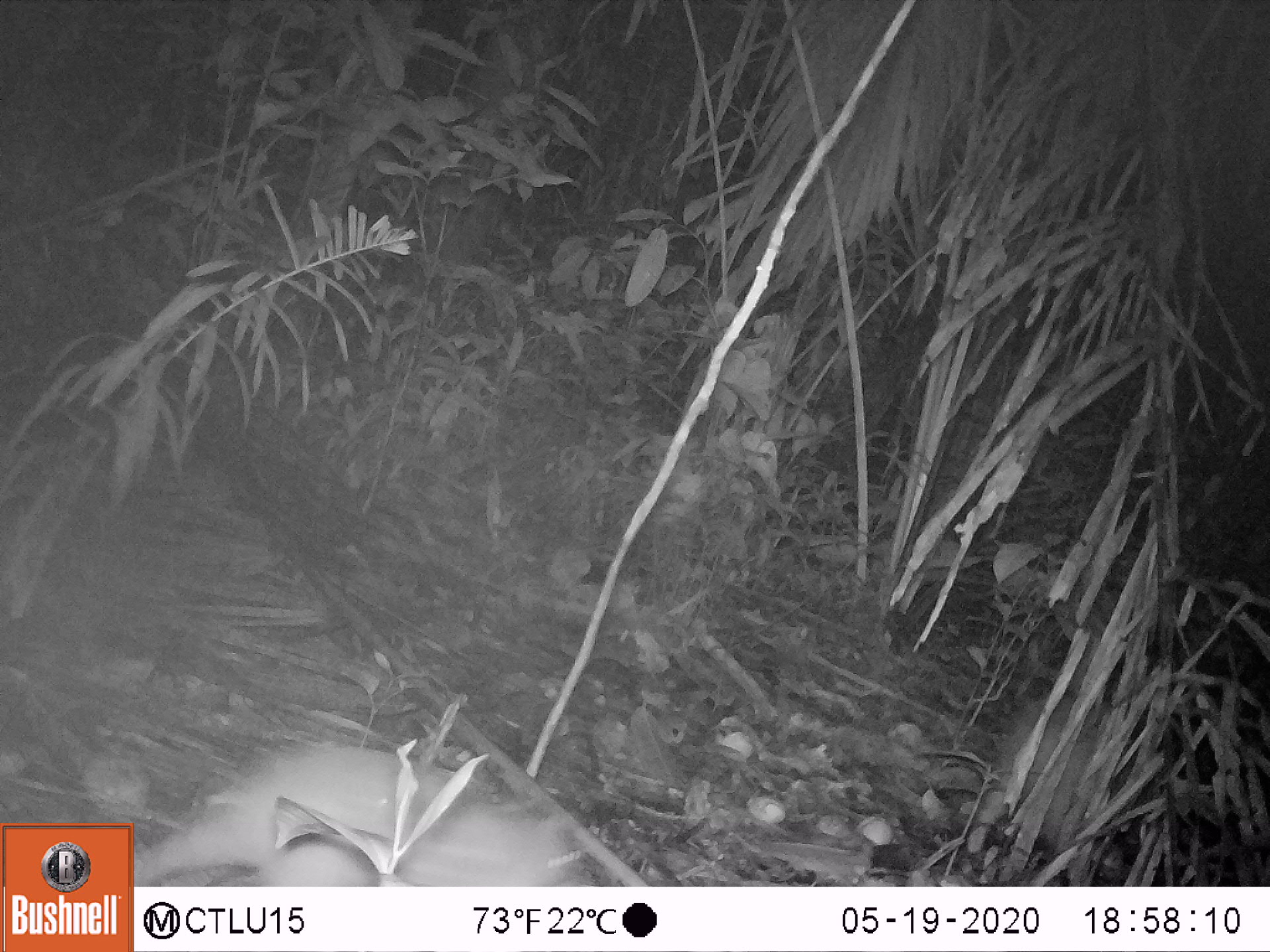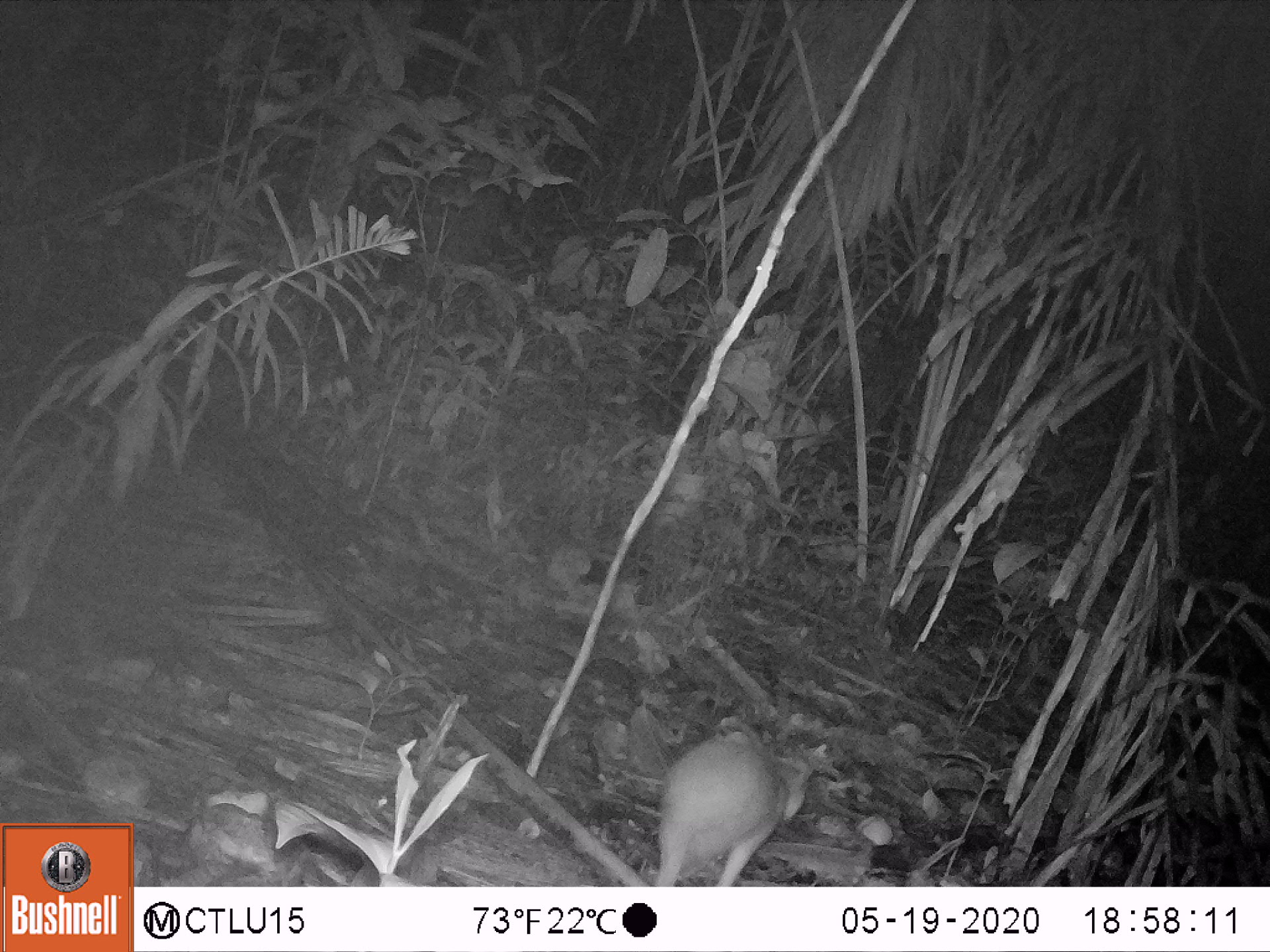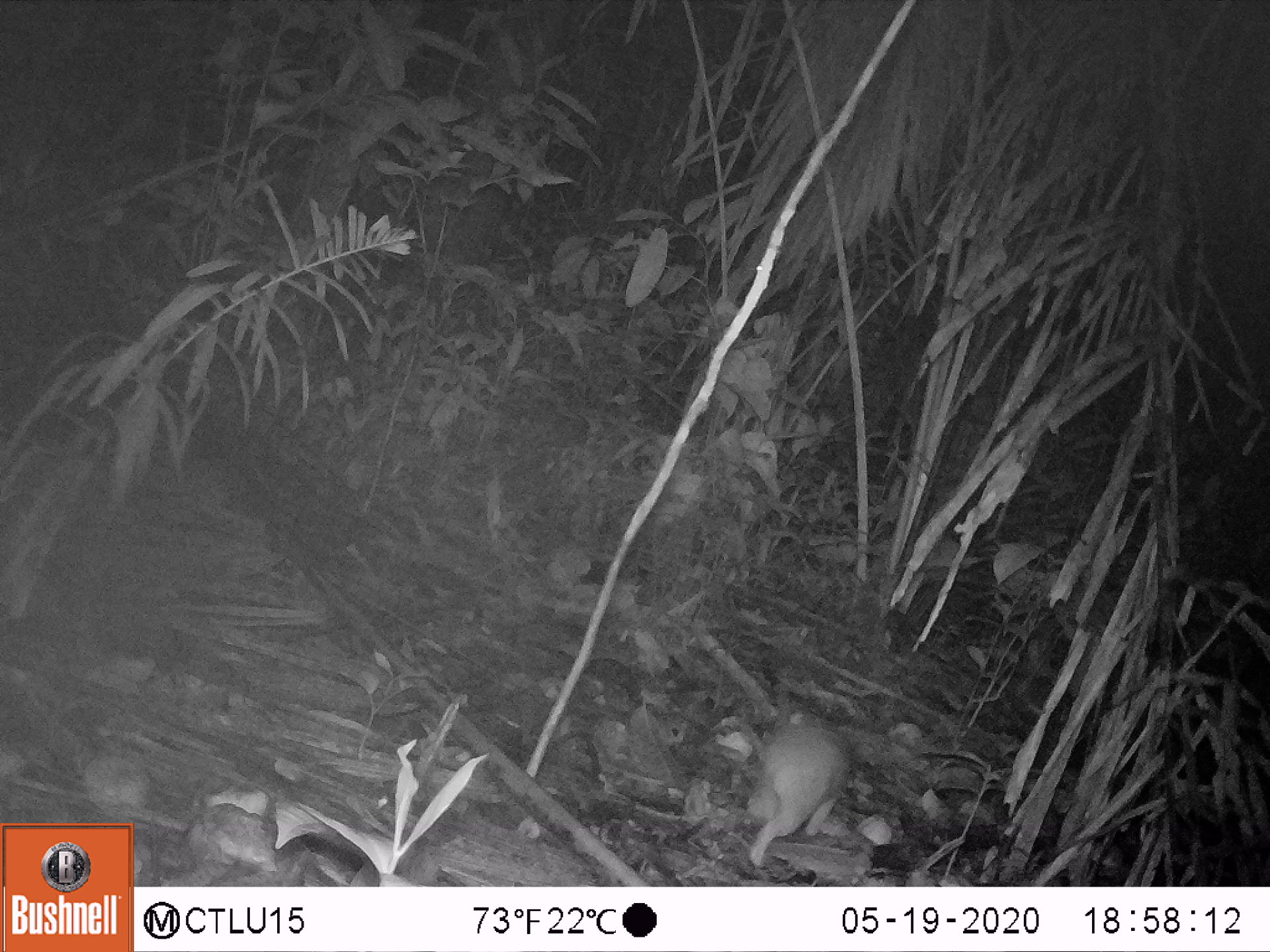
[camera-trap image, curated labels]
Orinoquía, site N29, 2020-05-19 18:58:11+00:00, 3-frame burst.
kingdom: Animalia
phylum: Chordata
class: Mammalia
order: Rodentia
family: Cuniculidae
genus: Cuniculus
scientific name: Cuniculus paca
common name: spotted paca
Spotted paca (Cuniculus paca).